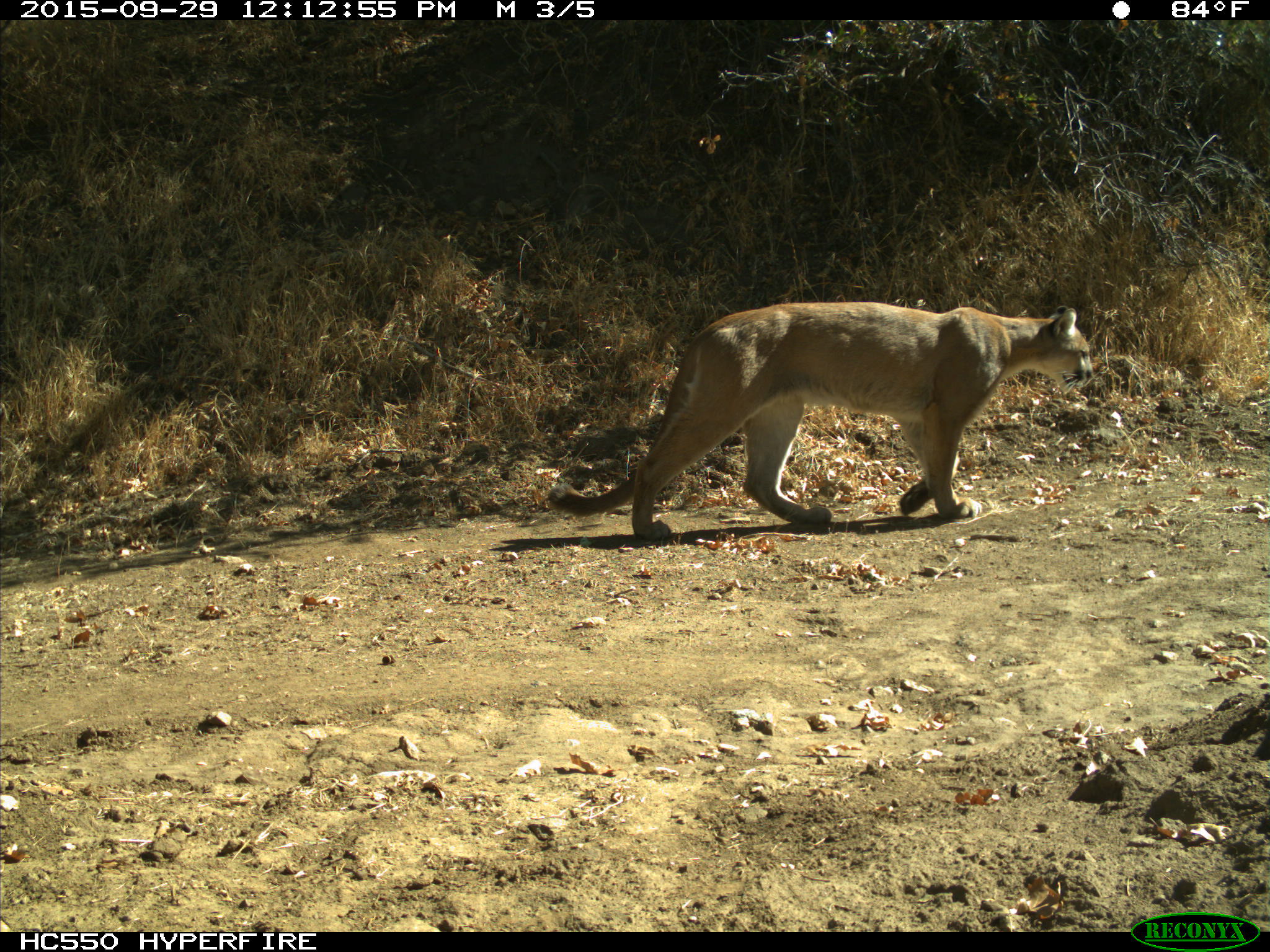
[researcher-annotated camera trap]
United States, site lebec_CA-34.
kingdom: Animalia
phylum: Chordata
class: Mammalia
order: Carnivora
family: Felidae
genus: Puma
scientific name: Puma concolor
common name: mountain lion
Puma concolor (mountain lion).